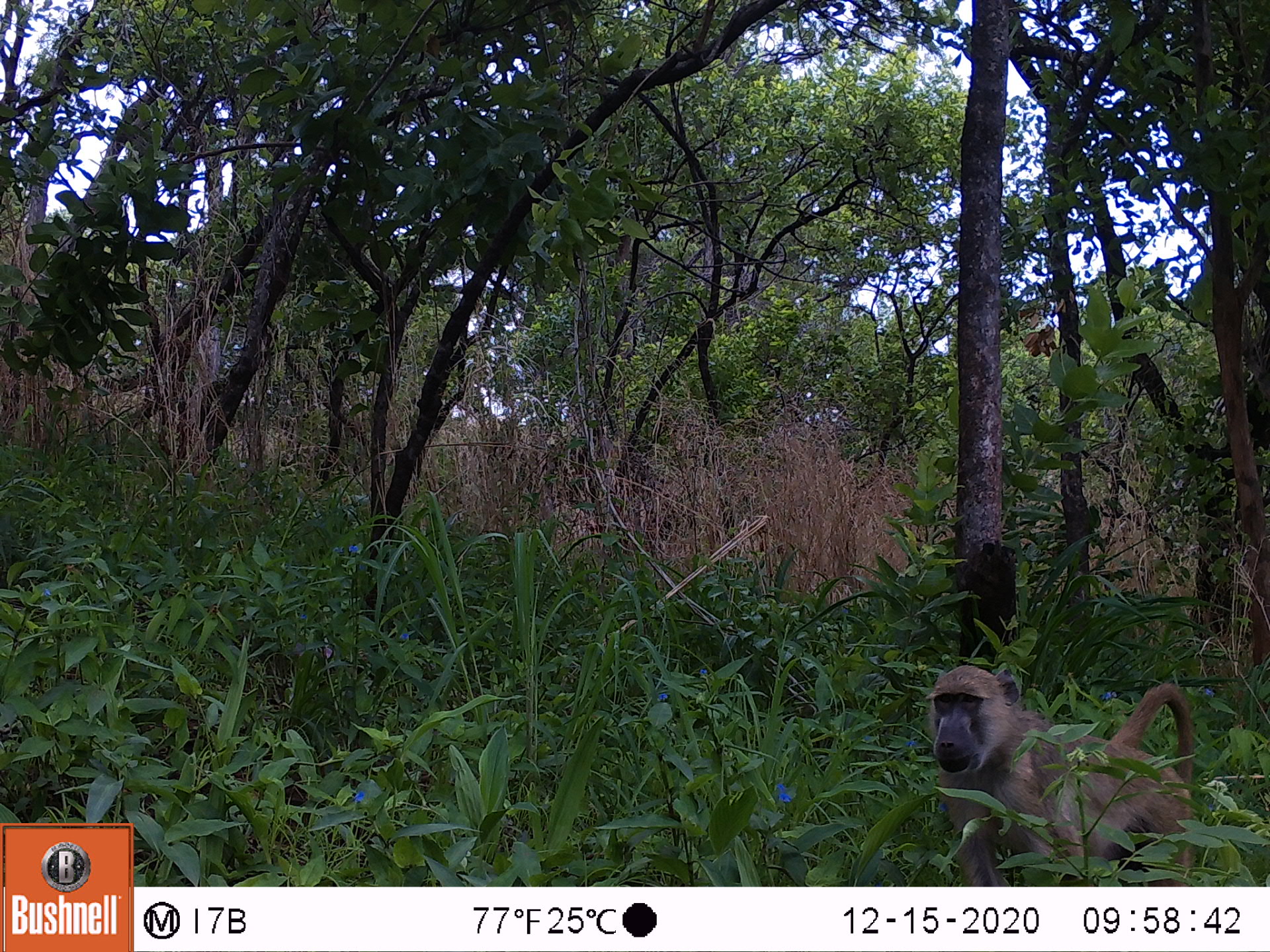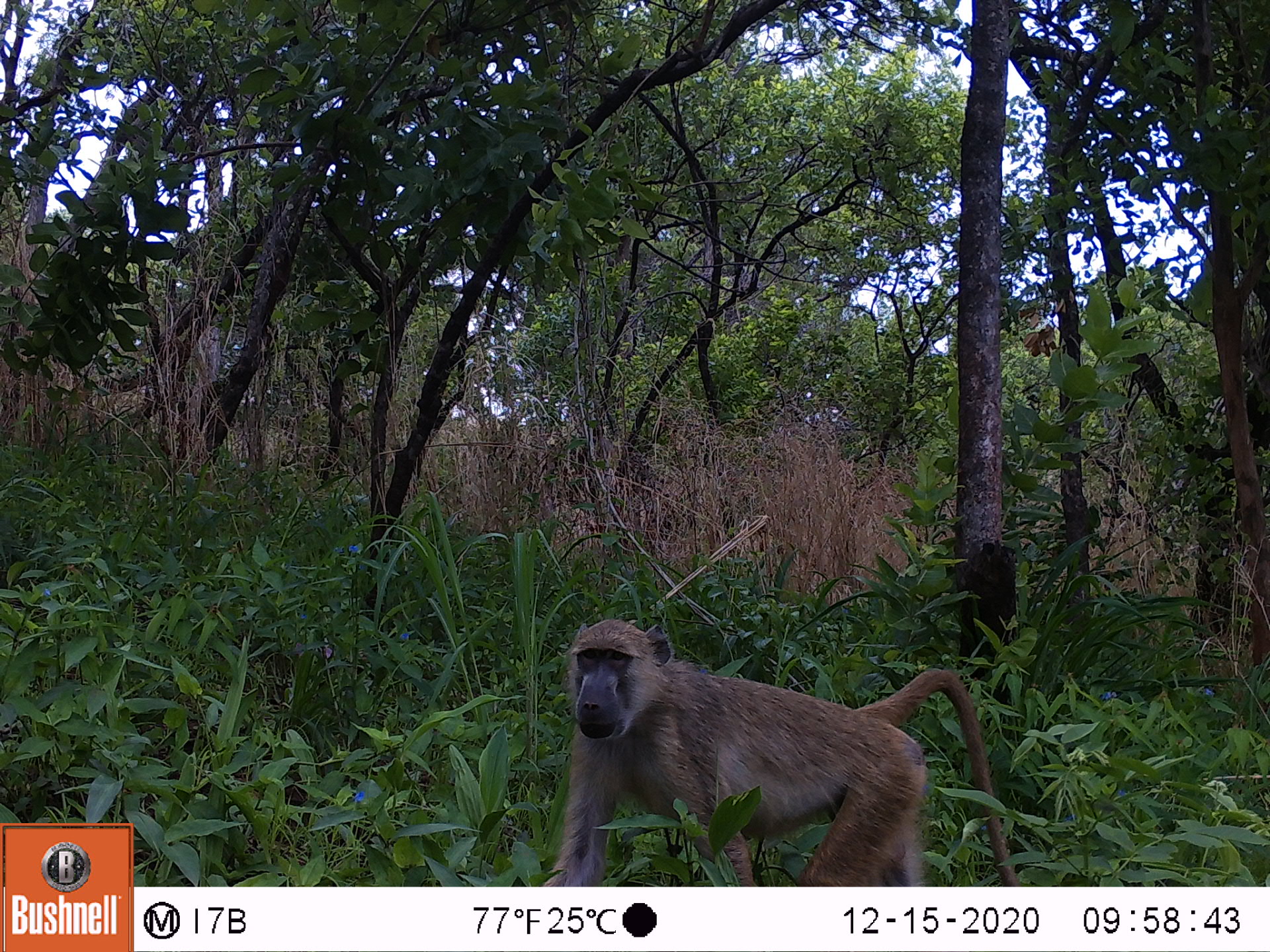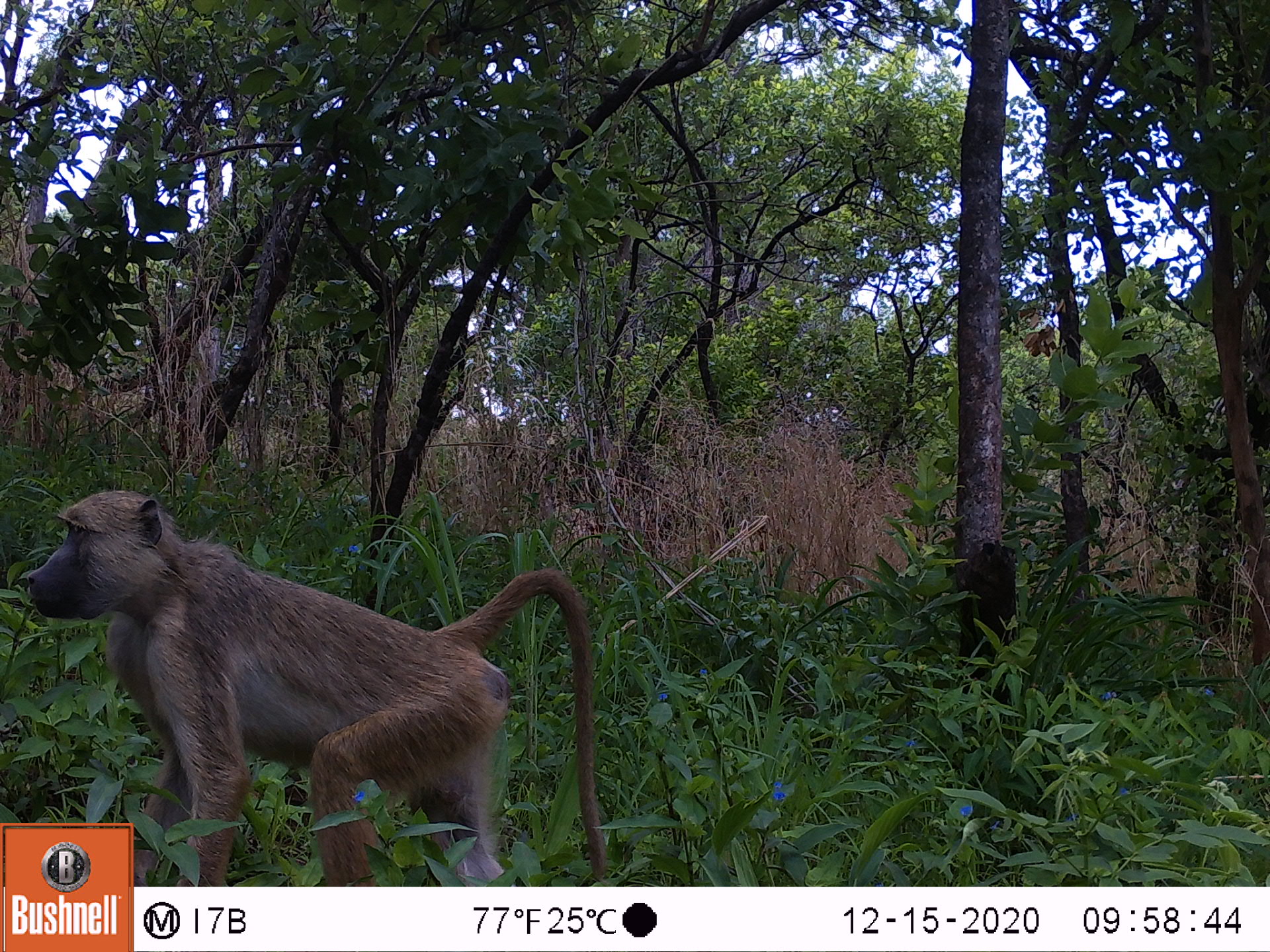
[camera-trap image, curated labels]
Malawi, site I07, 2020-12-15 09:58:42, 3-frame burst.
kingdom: Animalia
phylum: Chordata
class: Mammalia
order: Primates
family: Cercopithecidae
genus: Papio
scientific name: Papio cynocephalus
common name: yellow baboon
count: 1